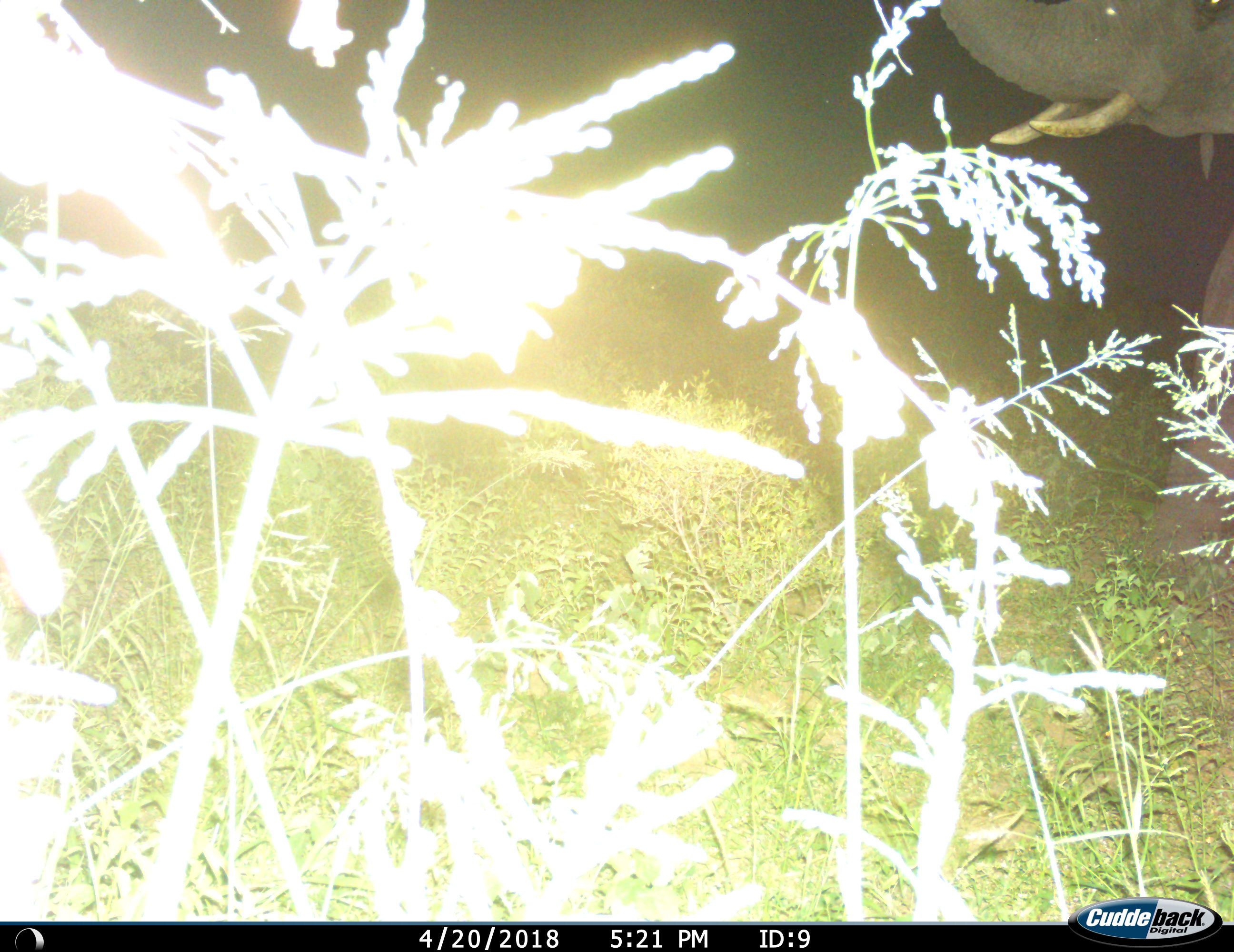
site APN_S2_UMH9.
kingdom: Animalia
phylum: Chordata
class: Mammalia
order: Proboscidea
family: Elephantidae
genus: Loxodonta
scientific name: Loxodonta africana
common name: african bush elephant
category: elephant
Elephant (african bush elephant) (Loxodonta africana), count 1. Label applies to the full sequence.